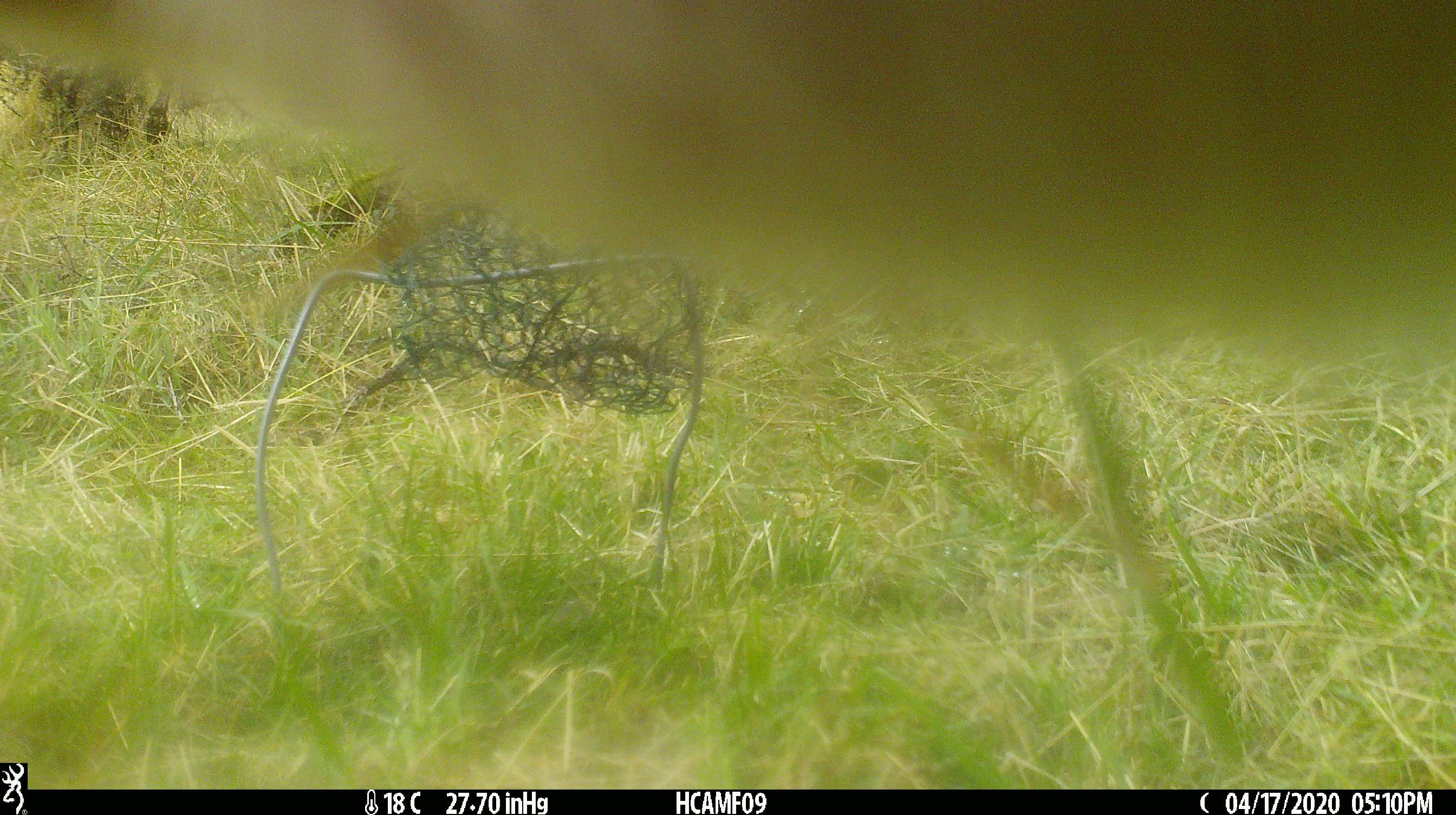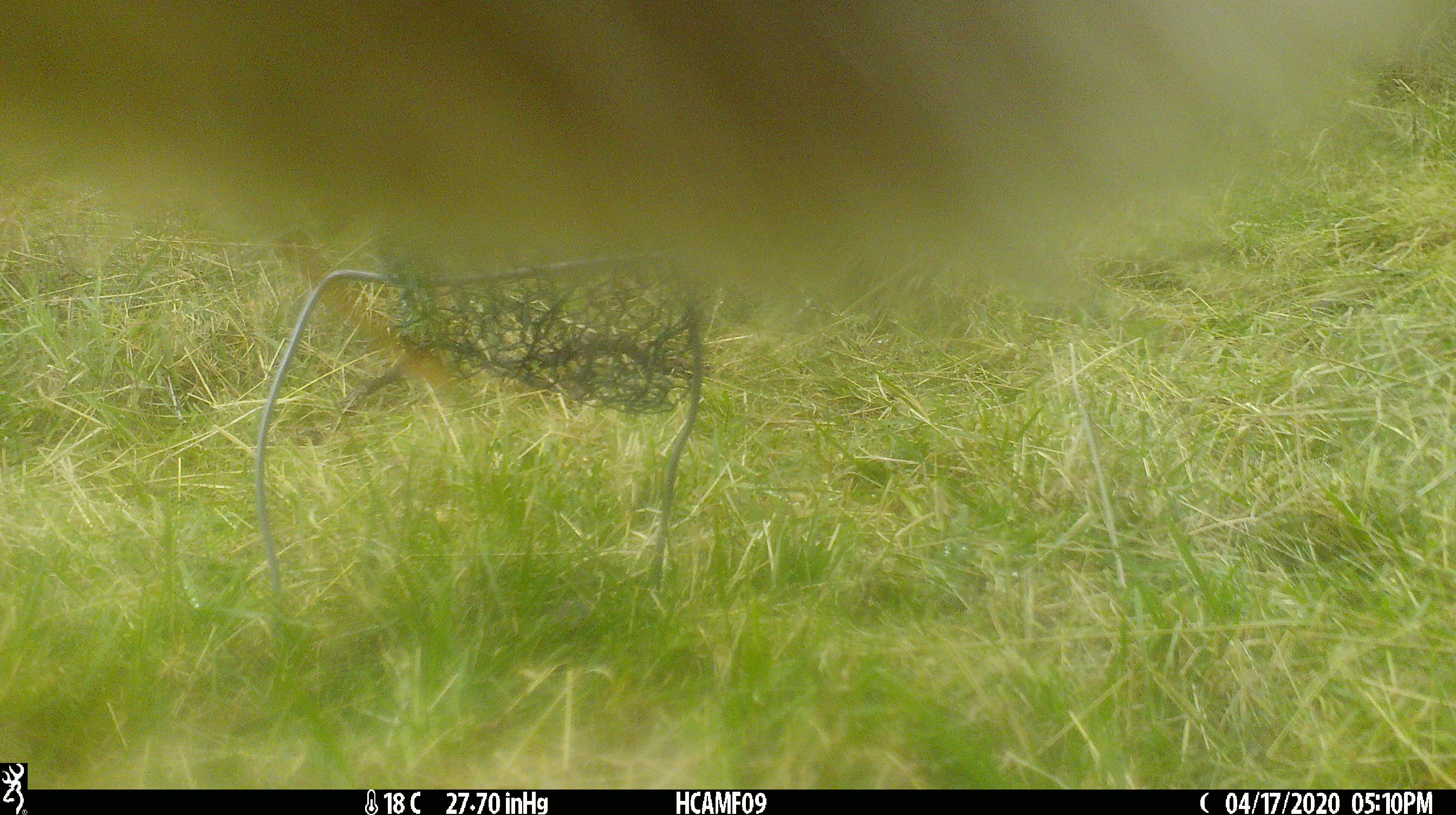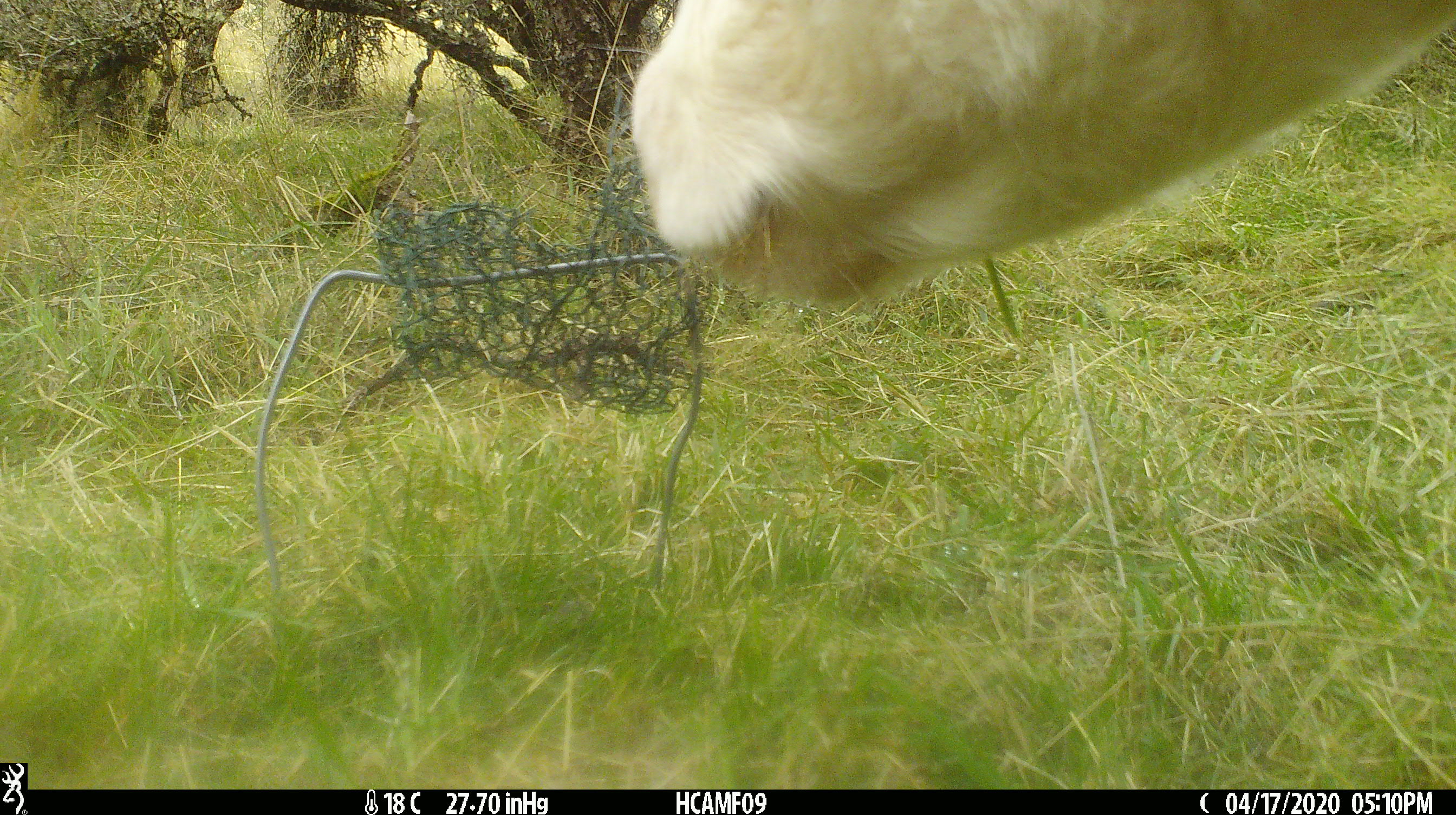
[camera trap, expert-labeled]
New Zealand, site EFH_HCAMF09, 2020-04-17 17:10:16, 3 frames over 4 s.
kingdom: Animalia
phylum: Chordata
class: Mammalia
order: Artiodactyla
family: Bovidae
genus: Bos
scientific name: Bos taurus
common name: domestic cow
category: cow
Cow (domestic cow) (Bos taurus).